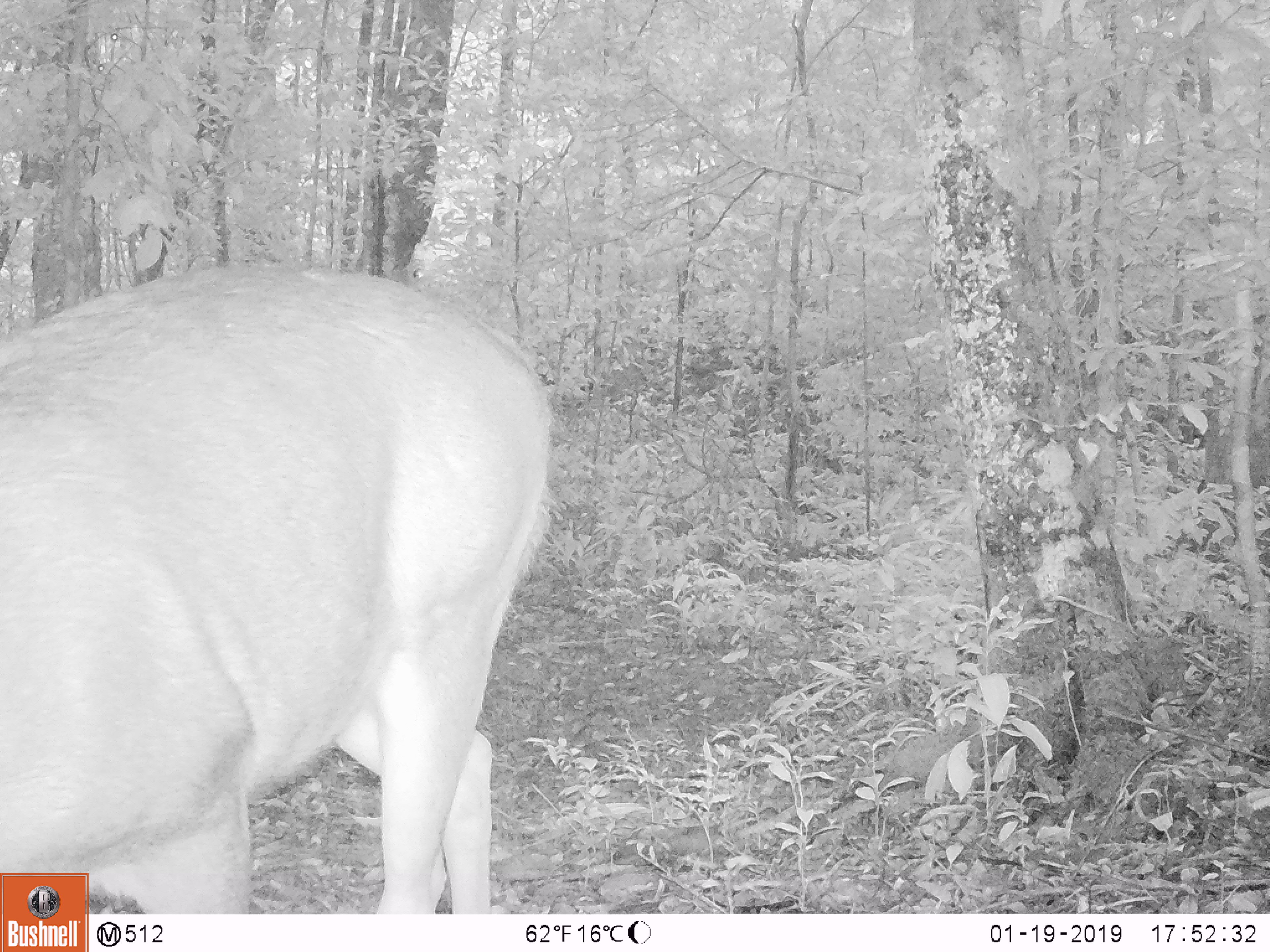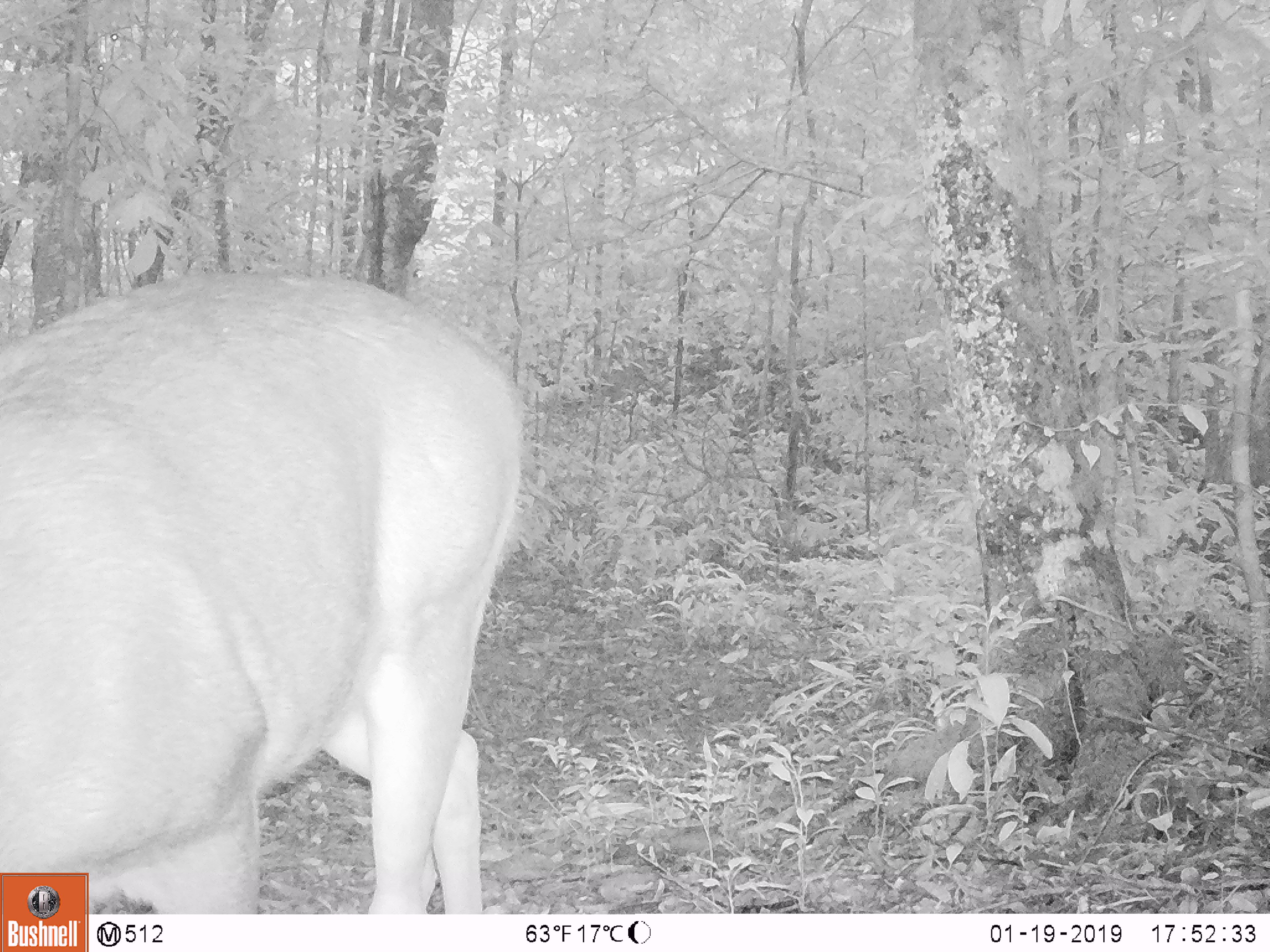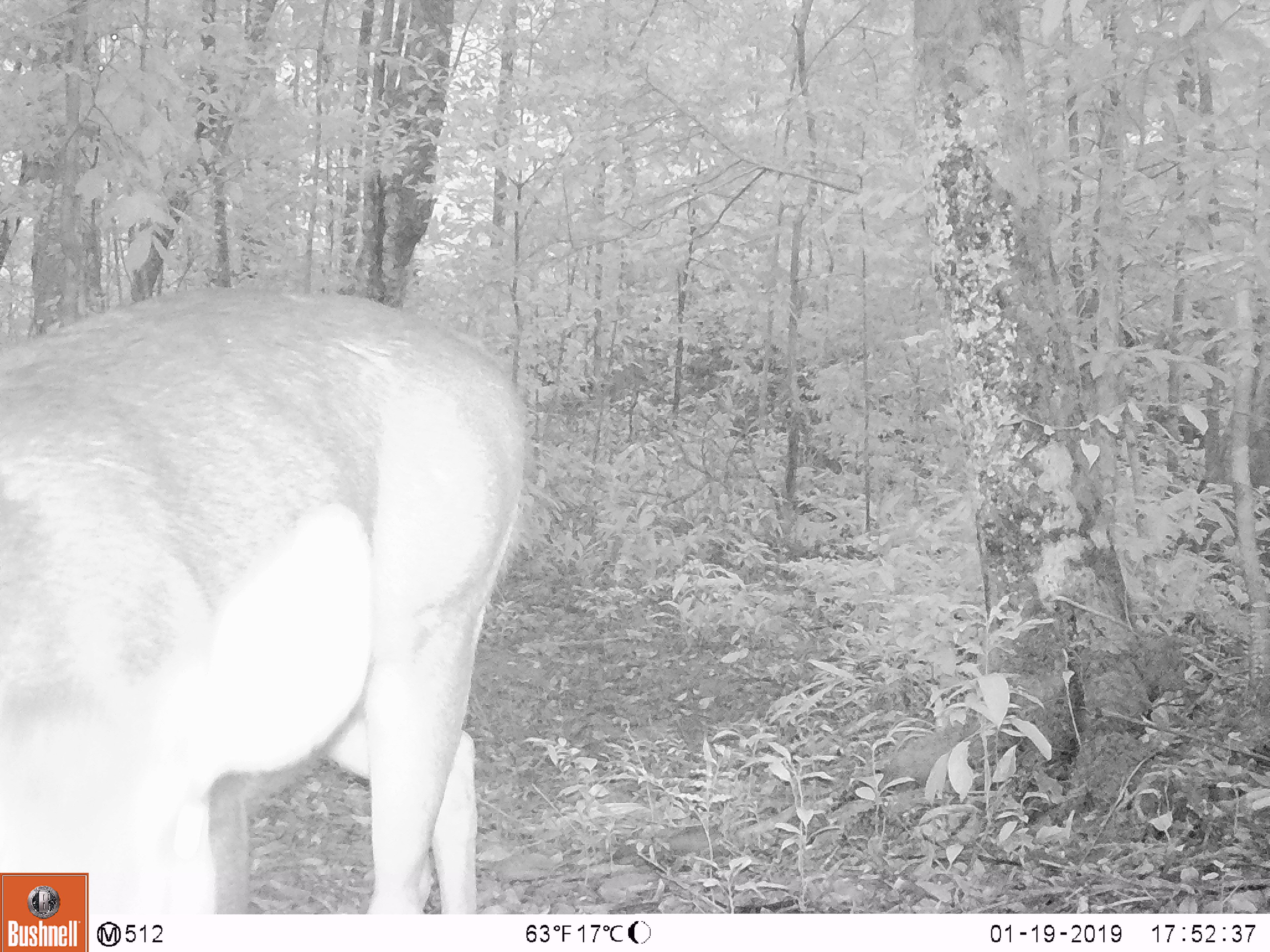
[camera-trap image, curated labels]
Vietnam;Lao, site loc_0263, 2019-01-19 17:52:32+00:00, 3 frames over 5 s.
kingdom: Animalia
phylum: Chordata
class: Mammalia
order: Artiodactyla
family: Cervidae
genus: Rusa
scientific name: Rusa unicolor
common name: sambar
Sambar (Rusa unicolor). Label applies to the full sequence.